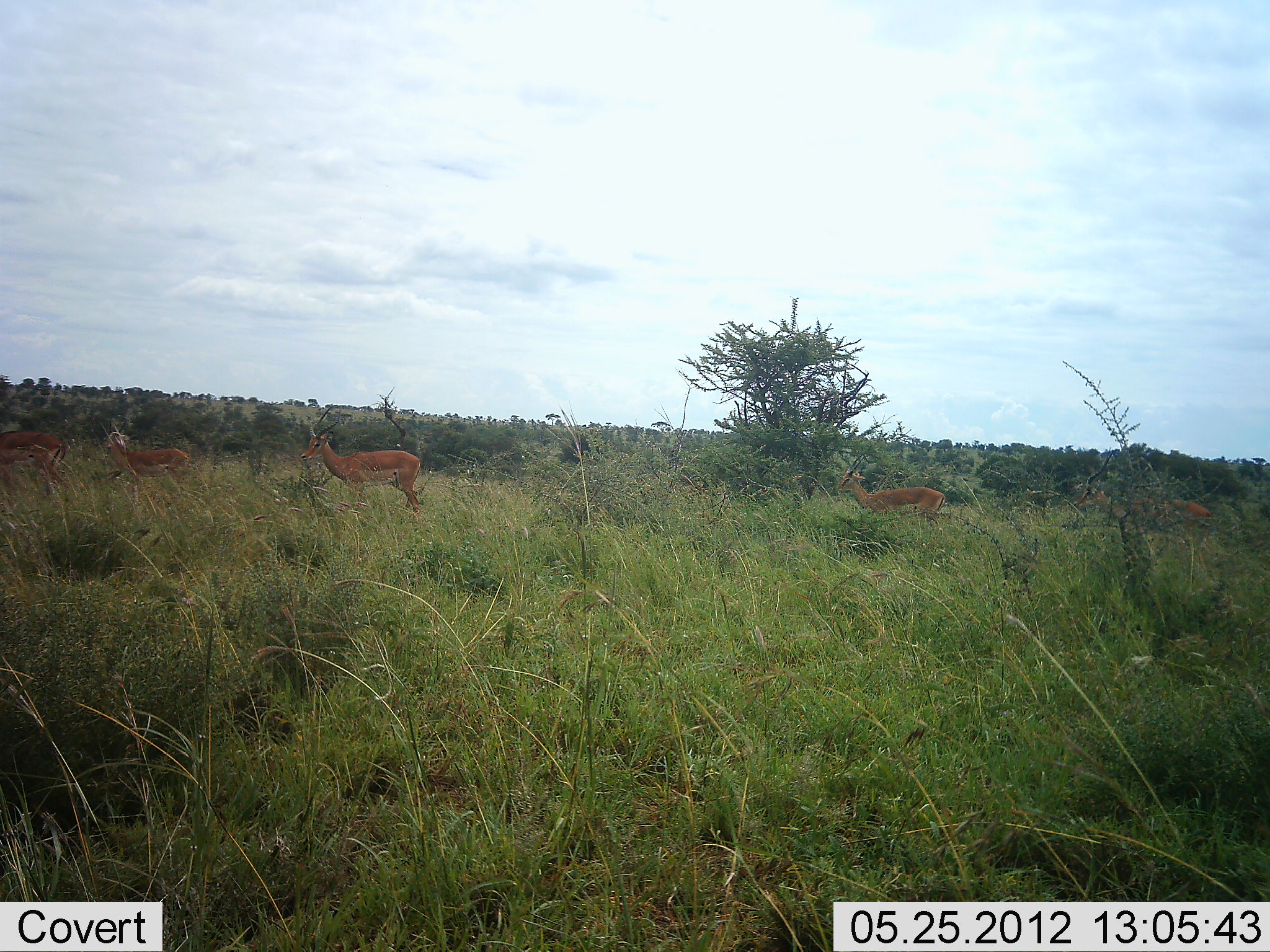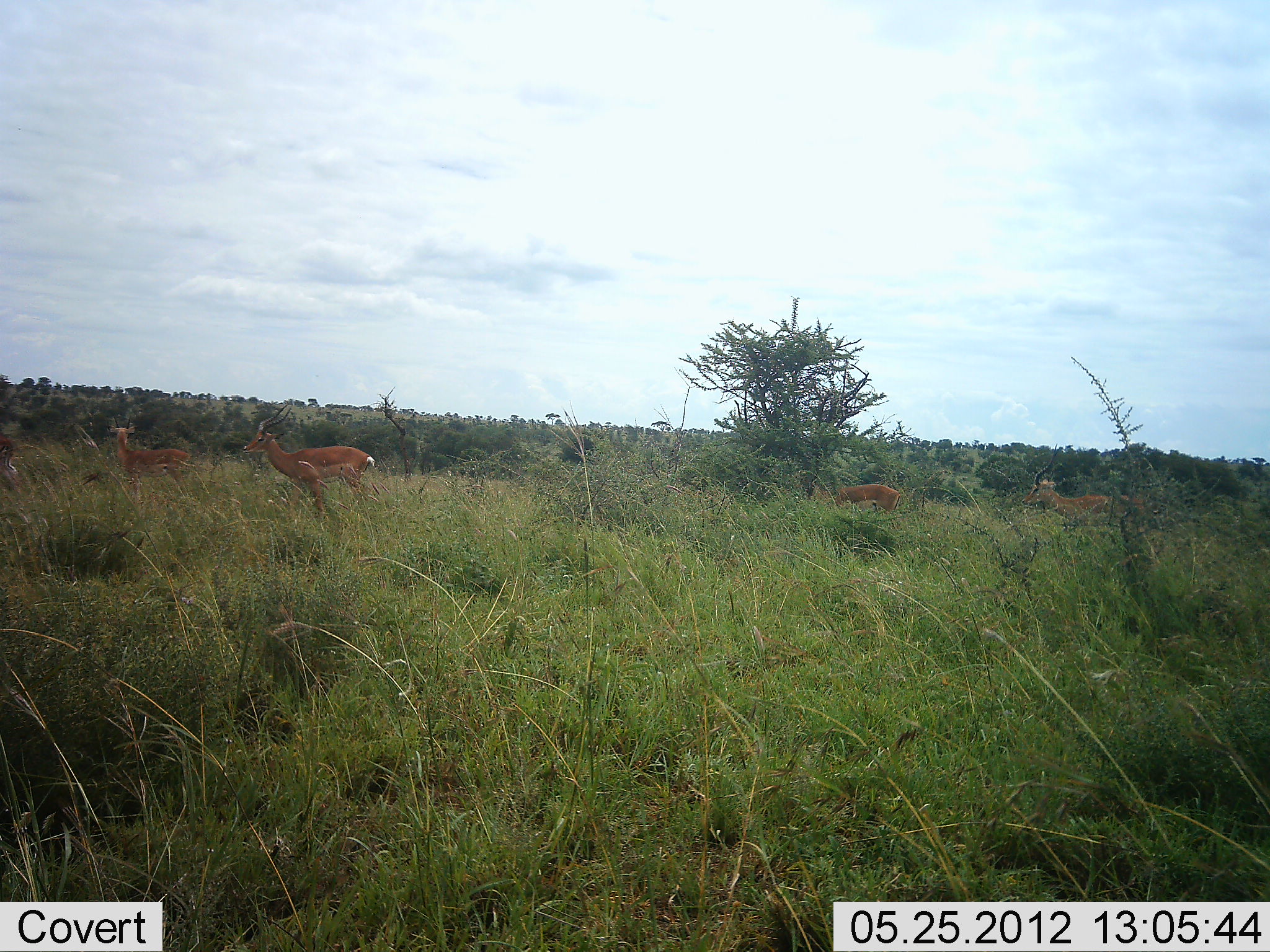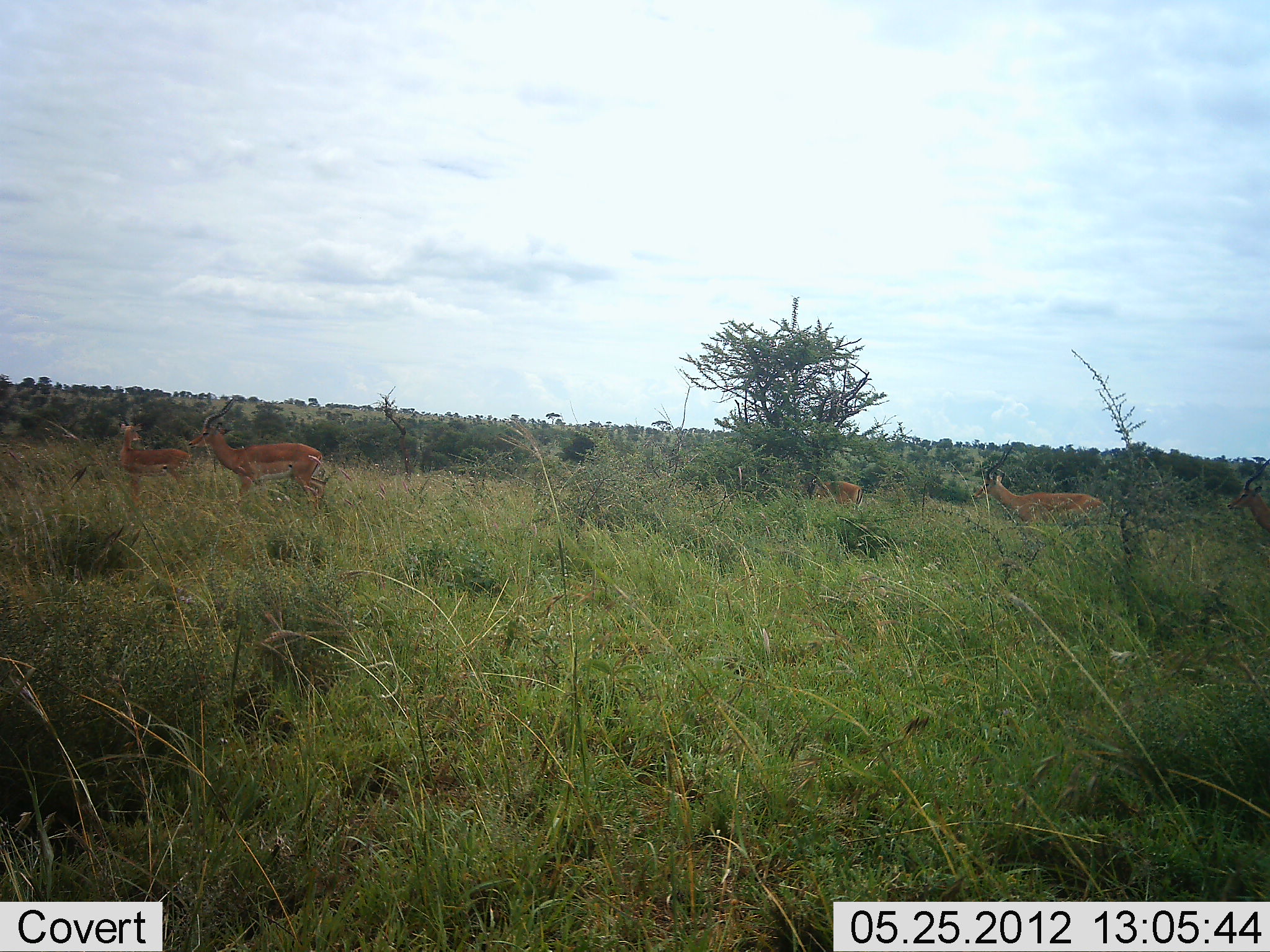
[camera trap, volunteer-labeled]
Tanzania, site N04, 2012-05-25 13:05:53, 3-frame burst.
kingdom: Animalia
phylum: Chordata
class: Mammalia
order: Artiodactyla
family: Bovidae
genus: Aepyceros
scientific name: Aepyceros melampus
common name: impala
Impala (Aepyceros melampus), count 5. Behavior (volunteer vote fractions): standing 17%, resting 0%, moving 94%, interacting 0%. Young present (vote fraction): 6%. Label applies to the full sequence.